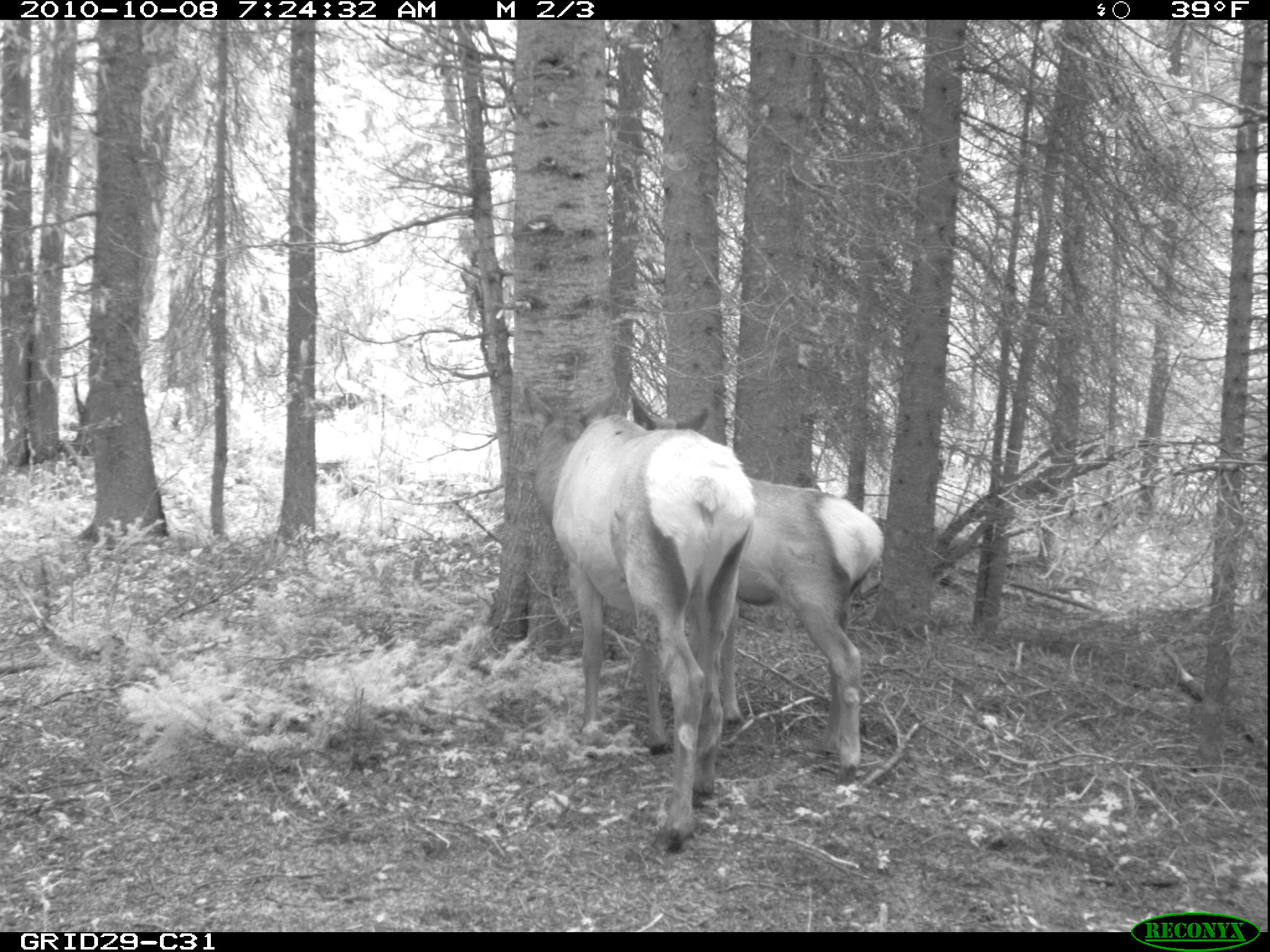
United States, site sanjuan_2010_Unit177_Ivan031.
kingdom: Animalia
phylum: Chordata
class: Mammalia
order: Artiodactyla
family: Cervidae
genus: Cervus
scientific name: Cervus elaphus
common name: red deer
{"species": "Cervus elaphus (red deer)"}